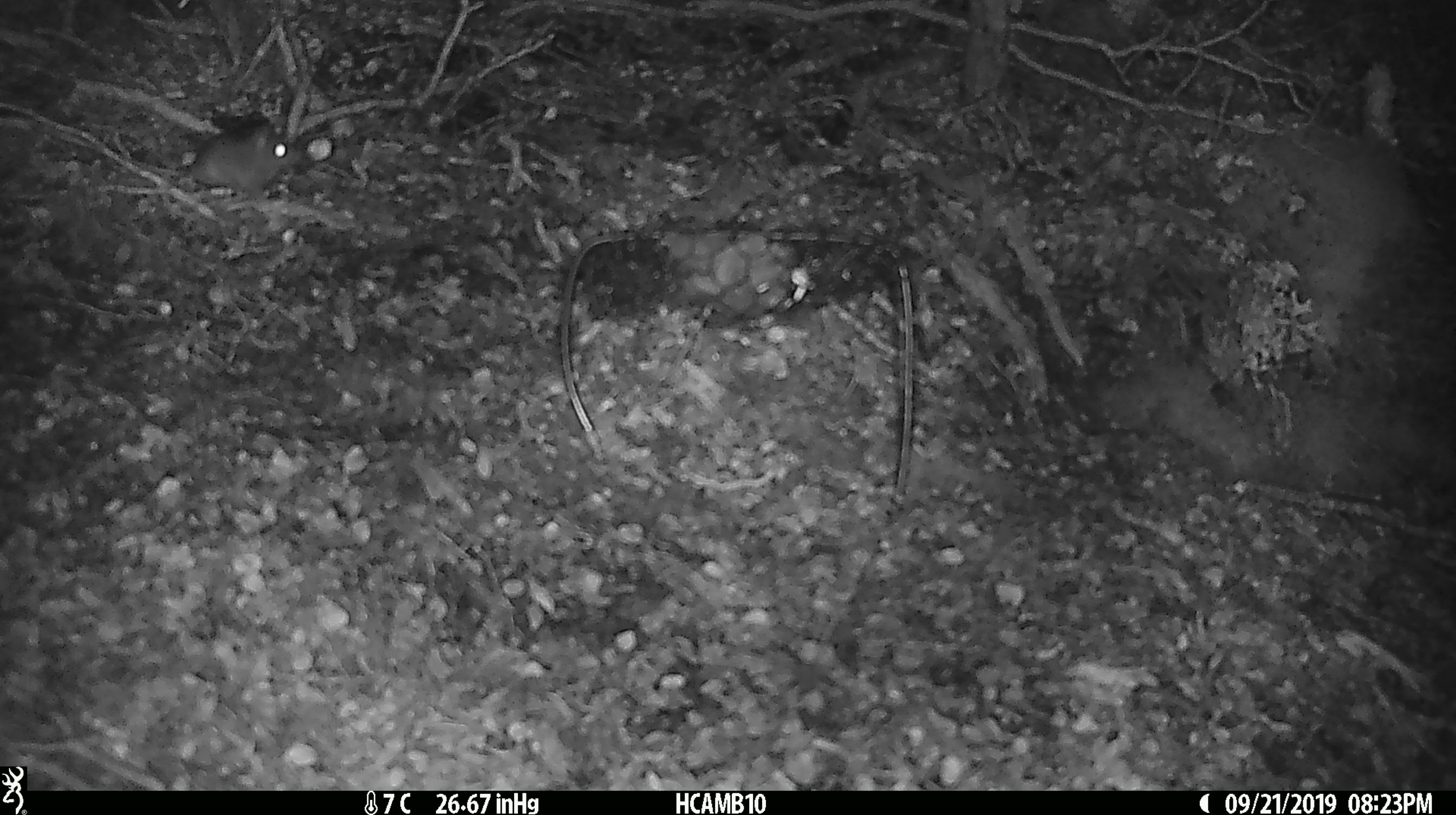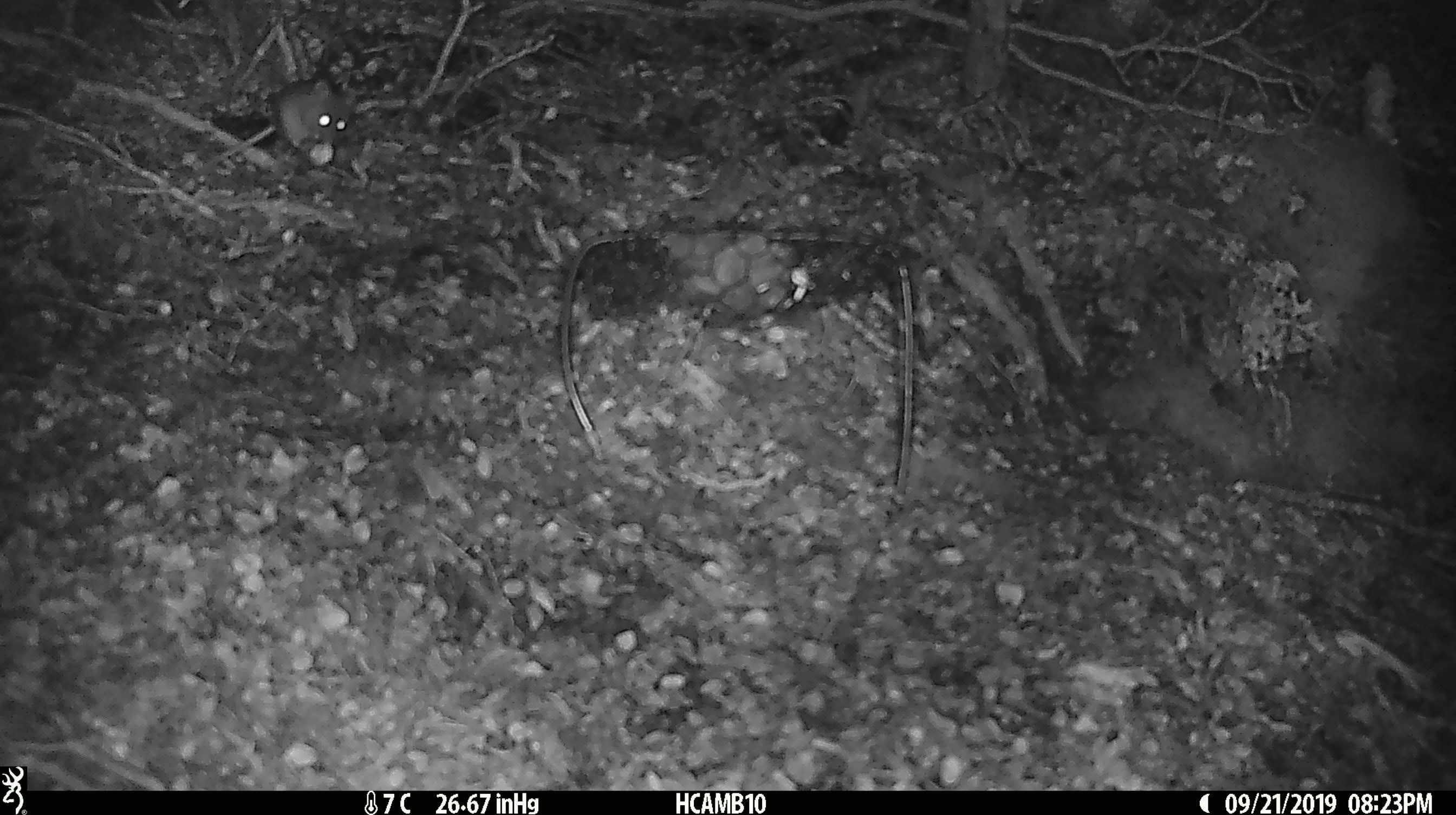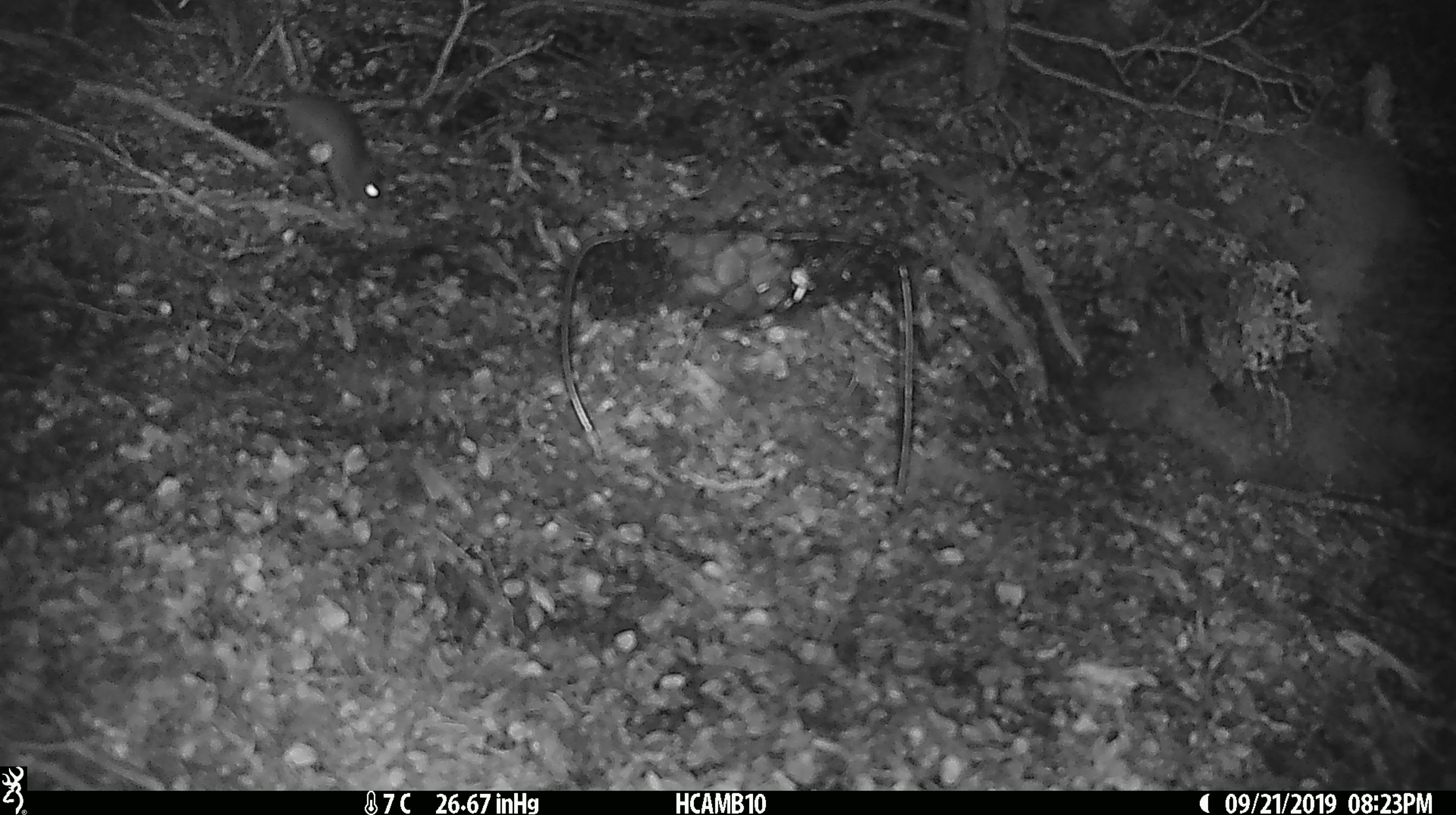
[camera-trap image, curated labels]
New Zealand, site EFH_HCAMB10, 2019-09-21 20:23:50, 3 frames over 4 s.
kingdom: Animalia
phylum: Chordata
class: Mammalia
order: Rodentia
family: Muridae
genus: Mus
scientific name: Mus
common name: mouse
Mouse (Mus).